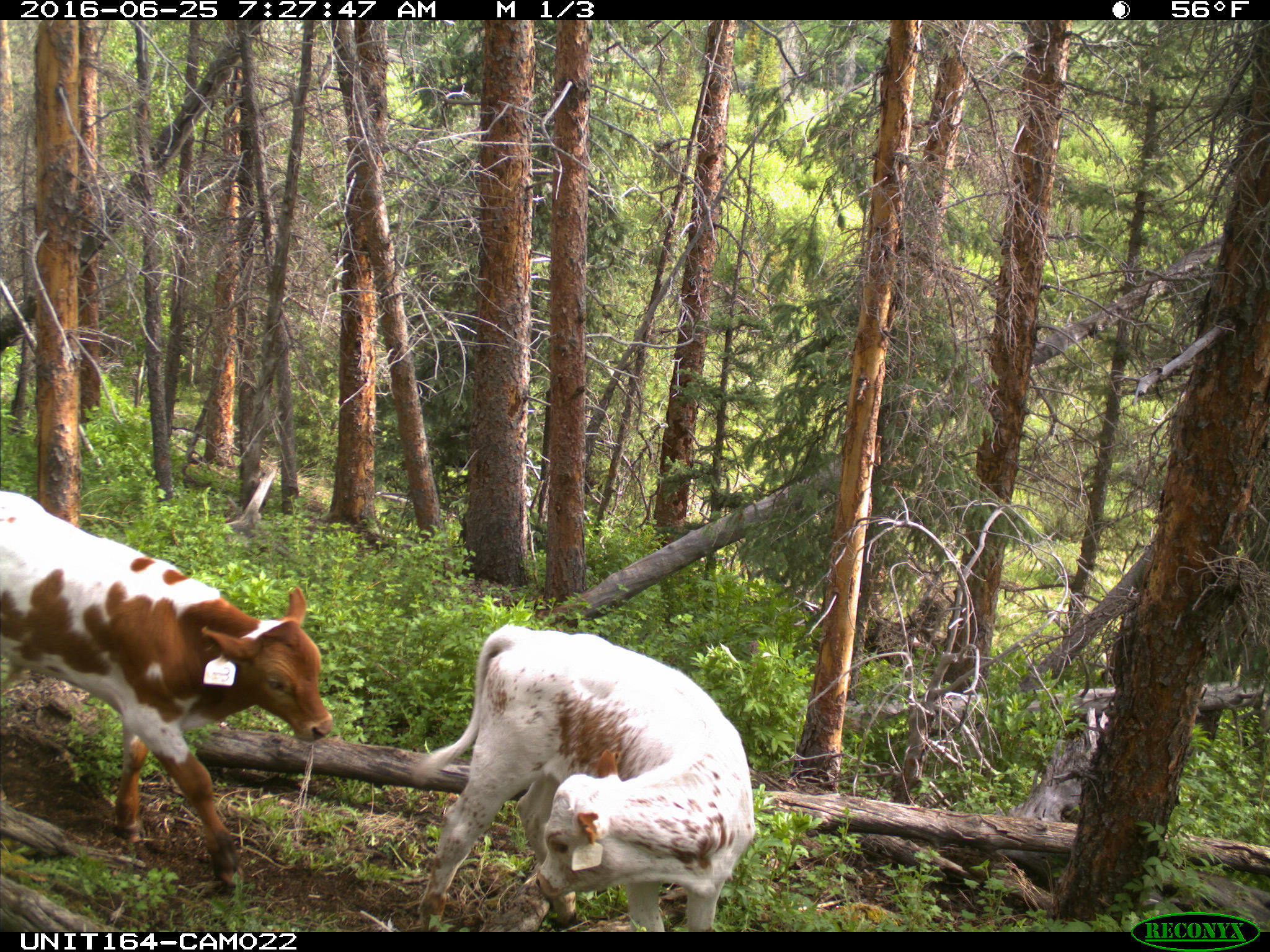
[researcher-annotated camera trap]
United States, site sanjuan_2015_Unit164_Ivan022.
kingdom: Animalia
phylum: Chordata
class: Mammalia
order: Artiodactyla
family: Bovidae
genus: Bos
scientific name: Bos taurus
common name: domestic cow